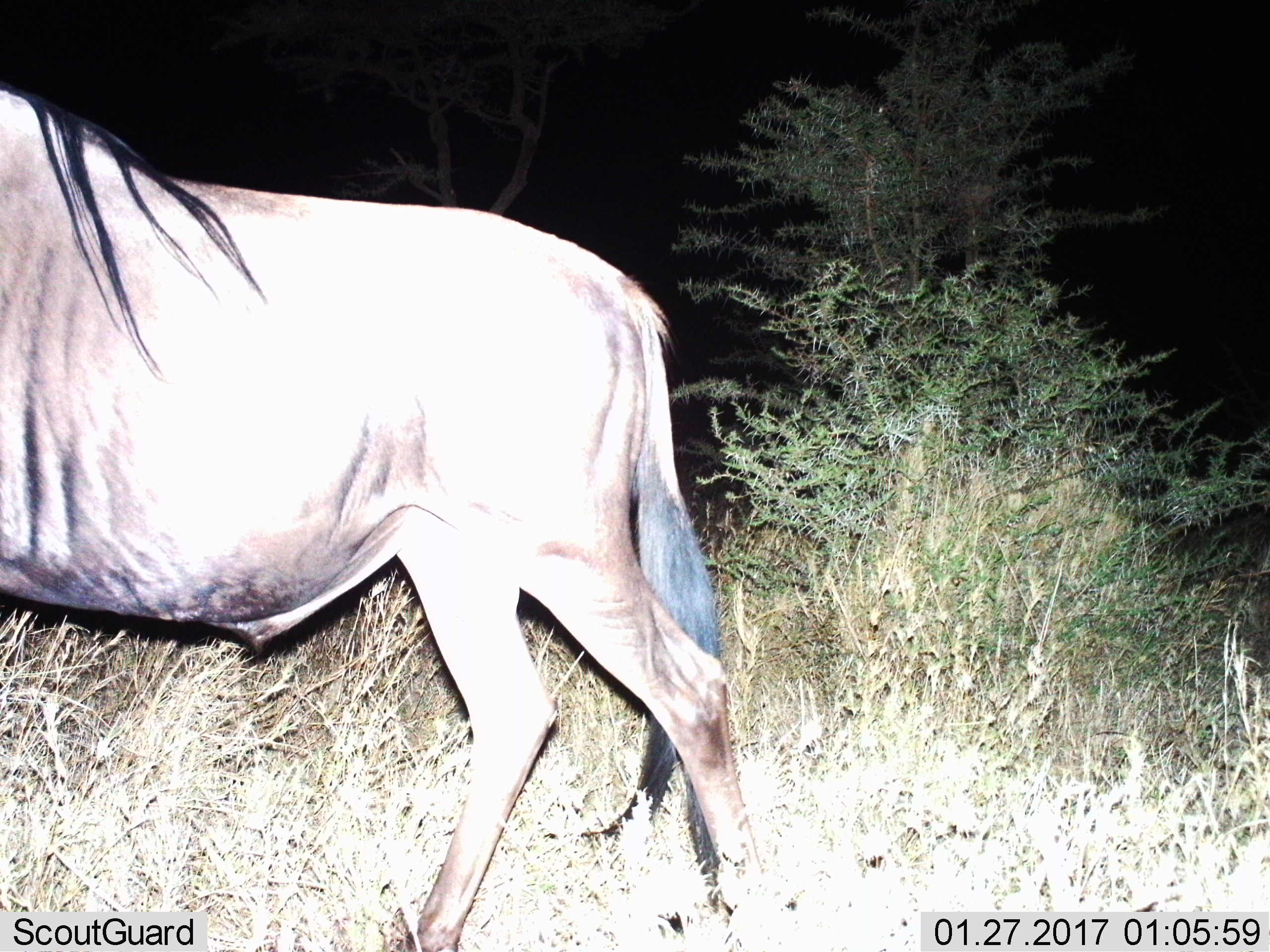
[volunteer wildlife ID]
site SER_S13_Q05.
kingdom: Animalia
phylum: Chordata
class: Mammalia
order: Artiodactyla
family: Bovidae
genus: Connochaetes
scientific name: Connochaetes taurinus taurinus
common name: blue wildebeest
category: wildebeestblue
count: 1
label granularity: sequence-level